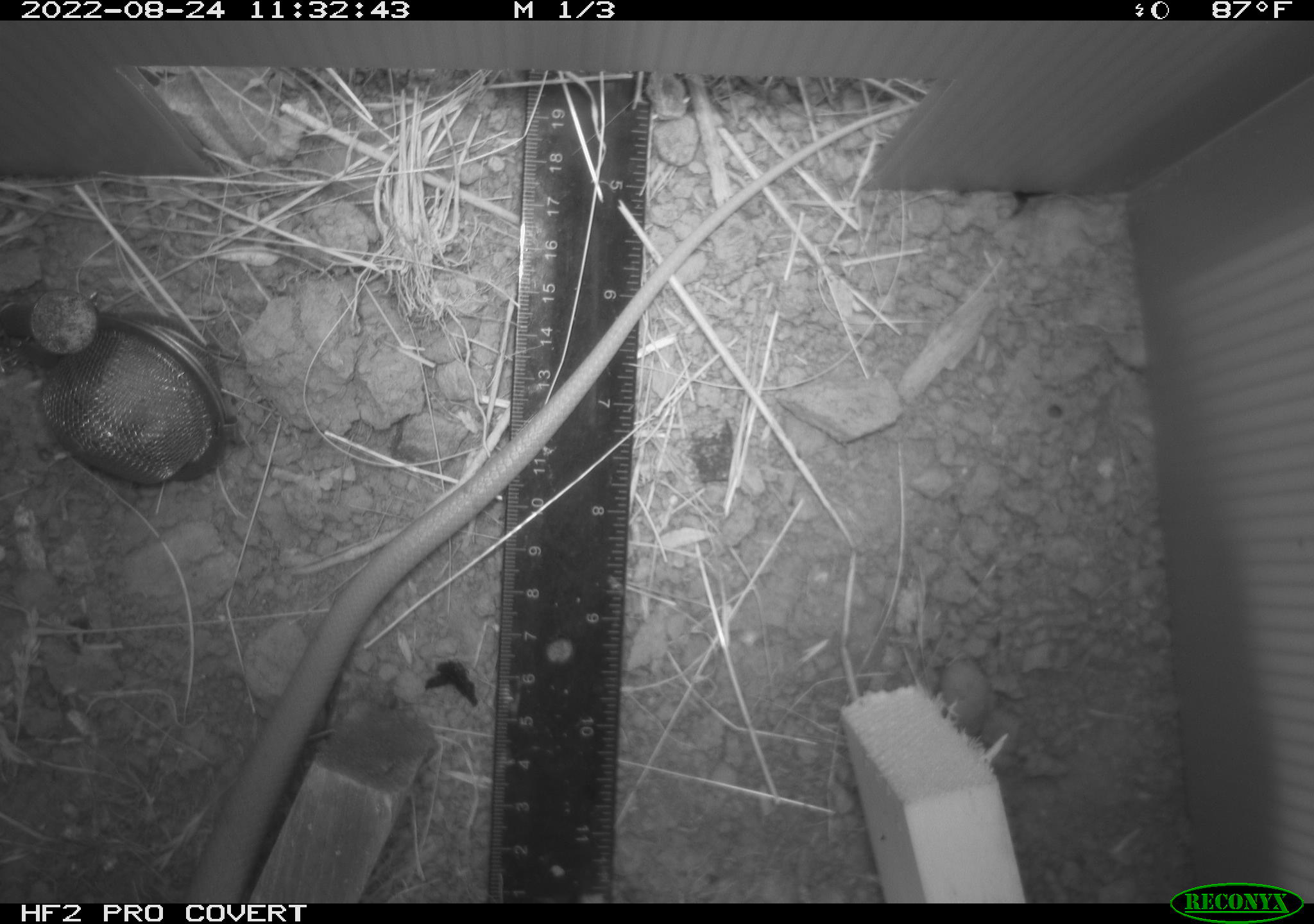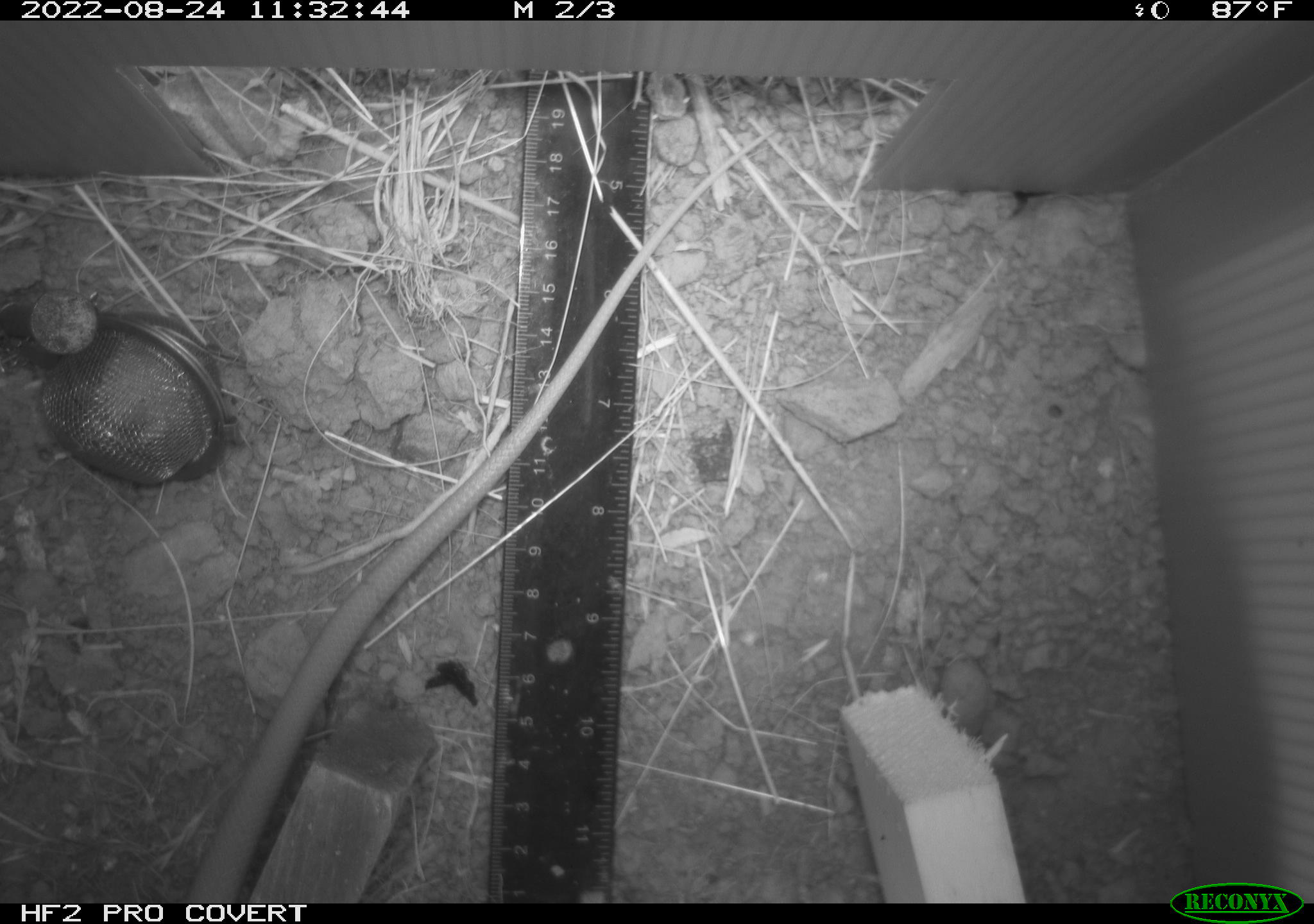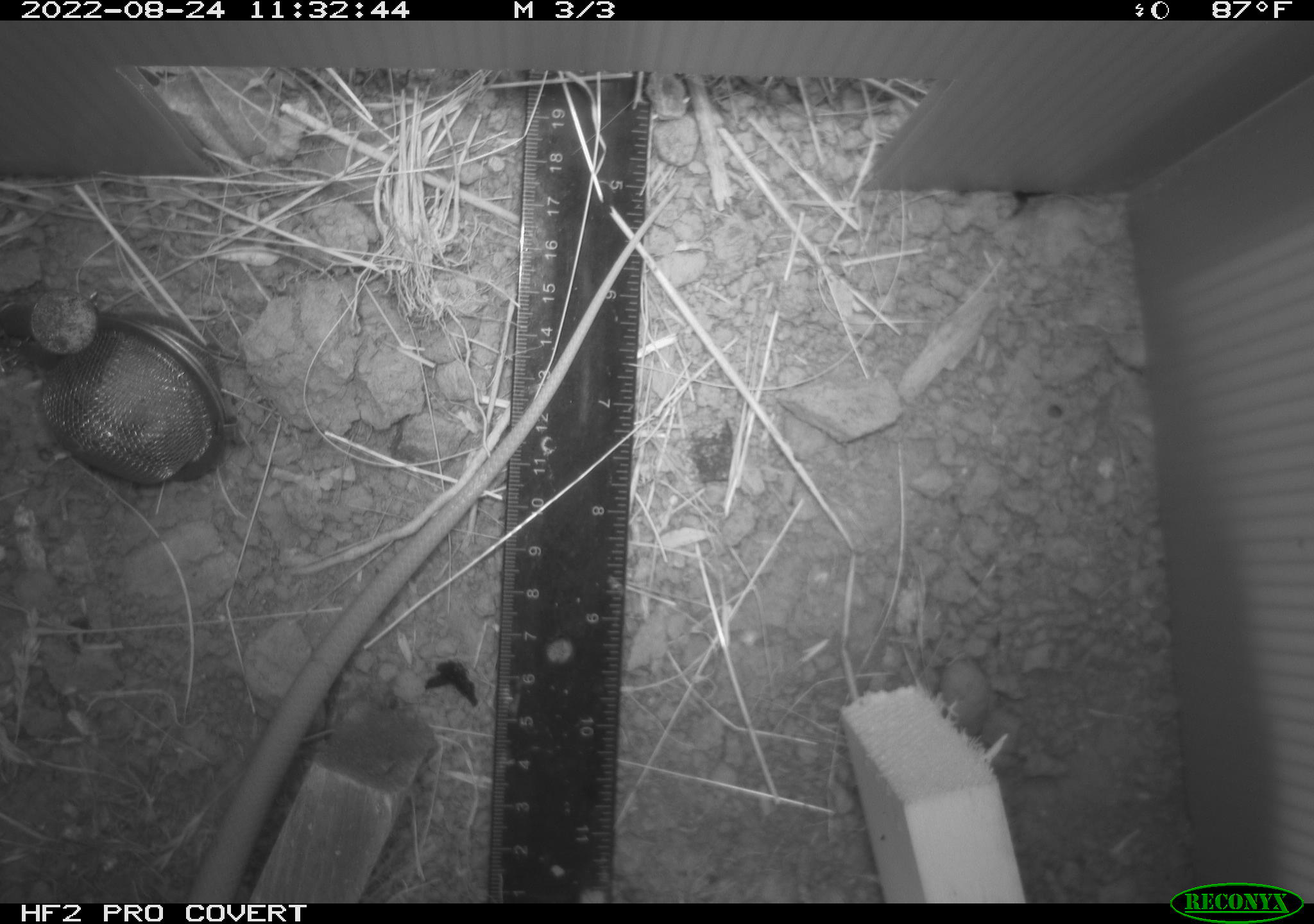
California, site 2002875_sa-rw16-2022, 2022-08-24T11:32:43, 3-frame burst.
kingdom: Animalia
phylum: Chordata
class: Reptilia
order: Squamata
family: Colubridae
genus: Coluber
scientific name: Coluber constrictor mormon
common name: western yellow-bellied racer